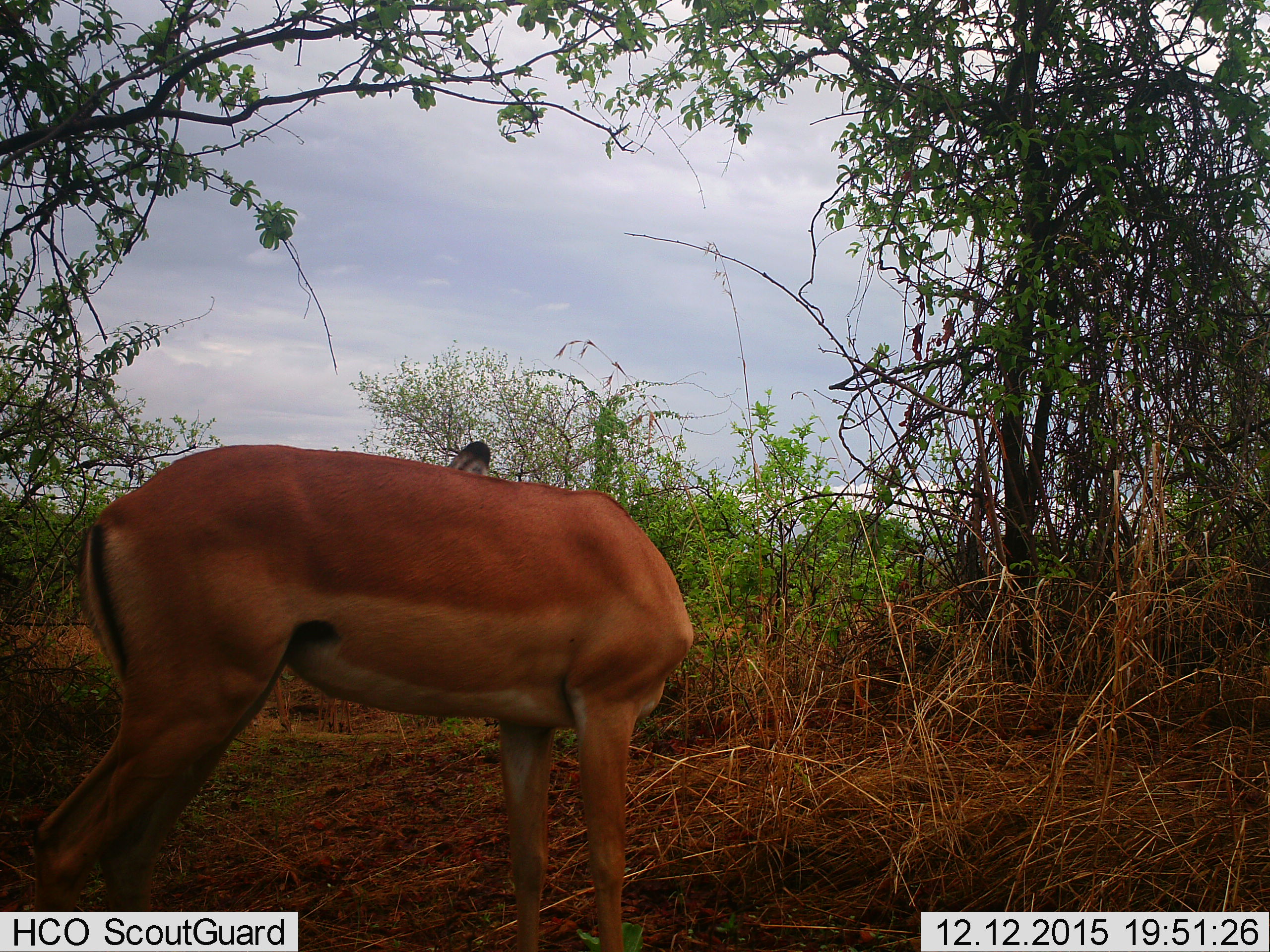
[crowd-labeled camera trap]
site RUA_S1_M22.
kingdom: Animalia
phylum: Chordata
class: Mammalia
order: Artiodactyla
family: Bovidae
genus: Aepyceros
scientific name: Aepyceros melampus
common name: impala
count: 1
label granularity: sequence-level